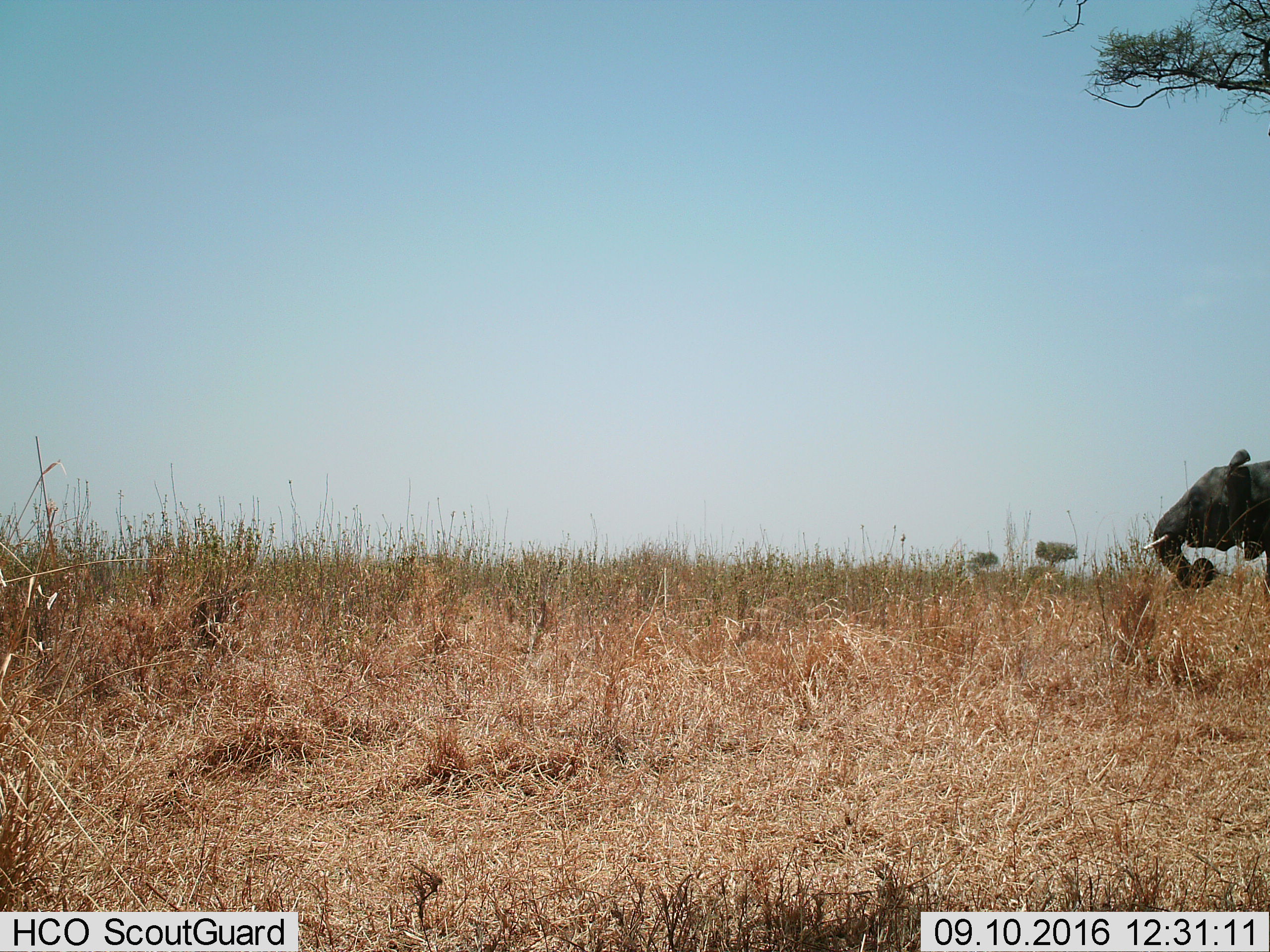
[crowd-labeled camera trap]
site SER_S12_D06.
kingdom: Animalia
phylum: Chordata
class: Mammalia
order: Proboscidea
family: Elephantidae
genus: Loxodonta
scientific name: Loxodonta africana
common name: african bush elephant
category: elephant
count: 1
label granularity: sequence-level